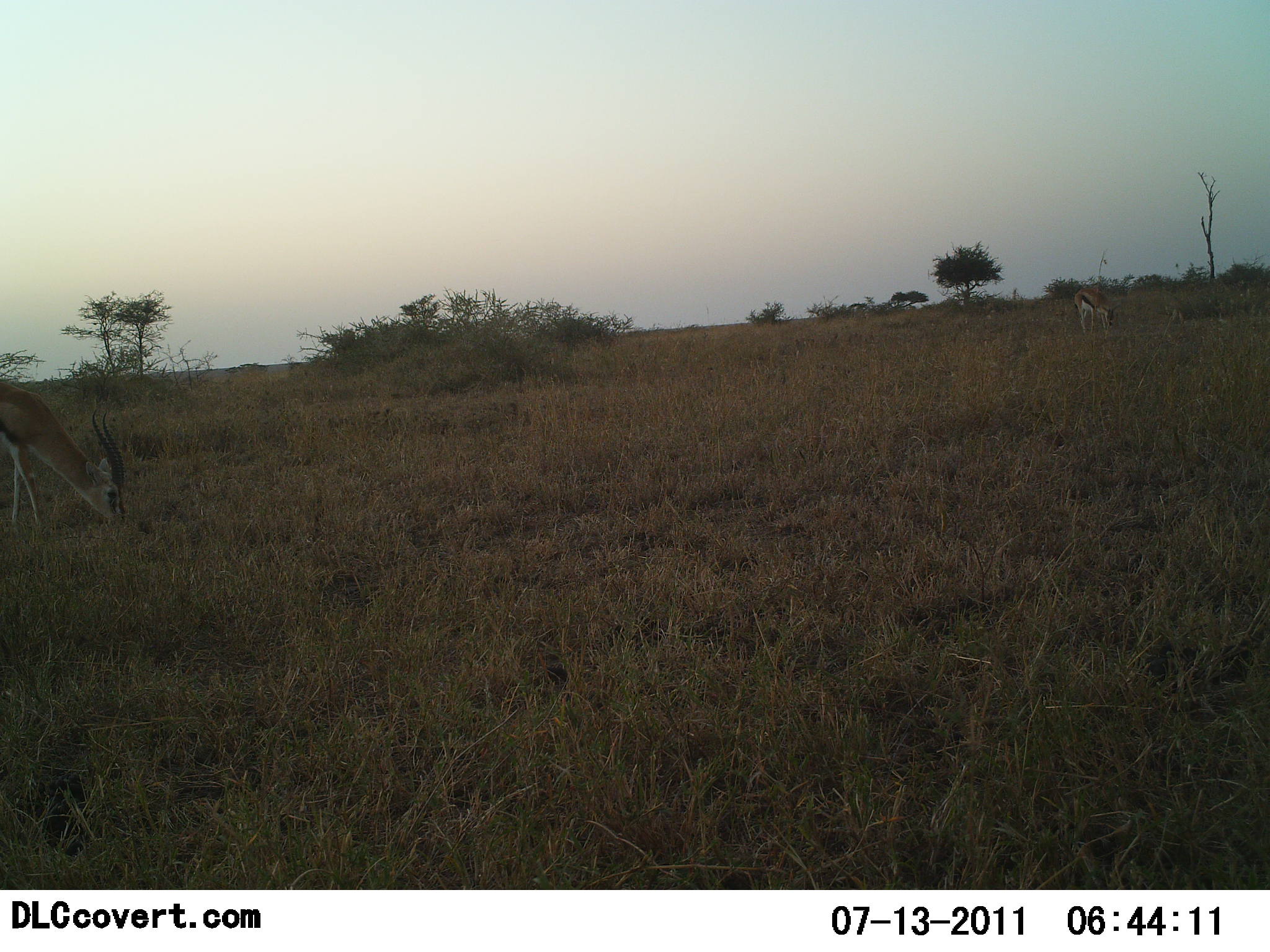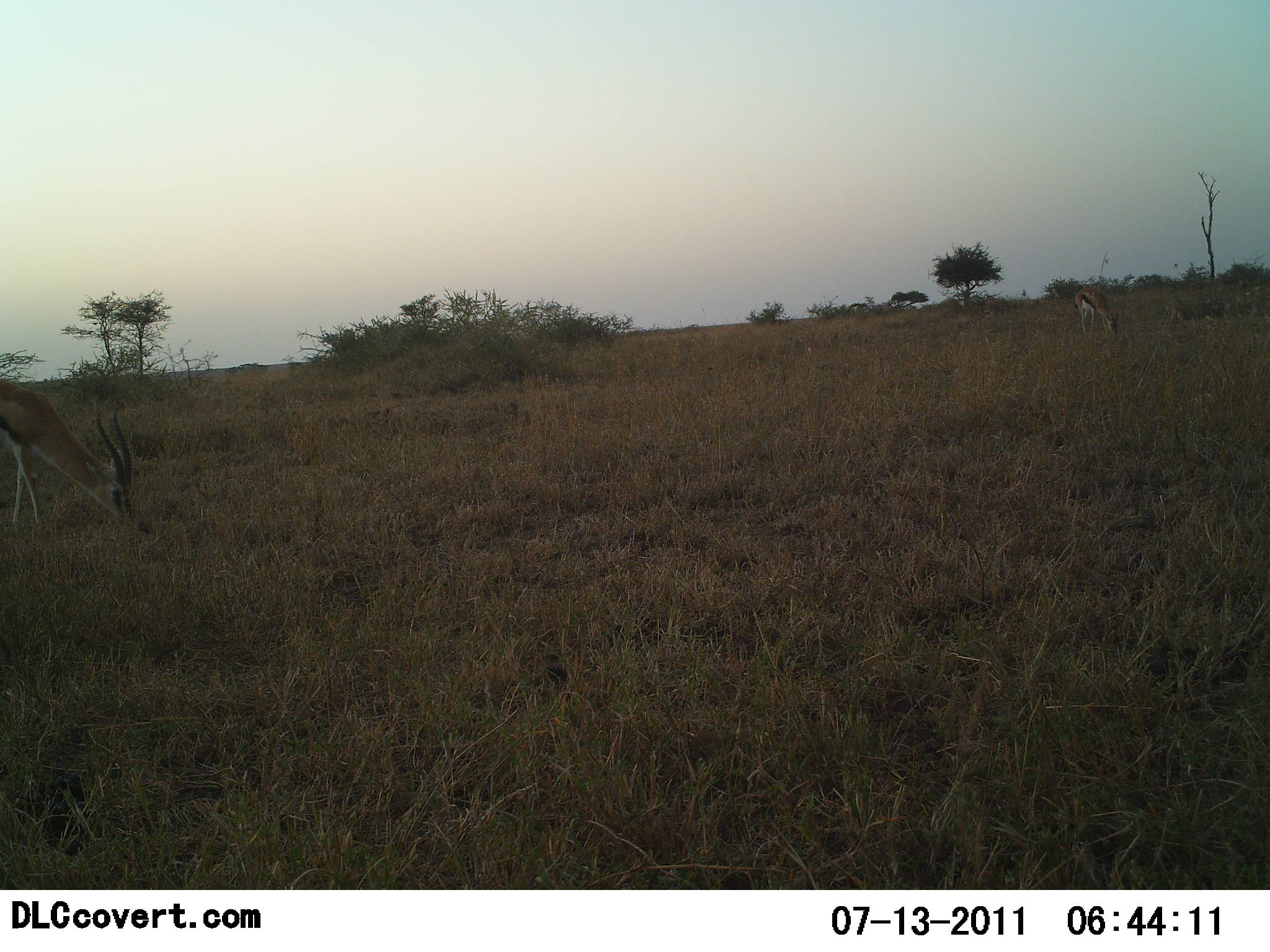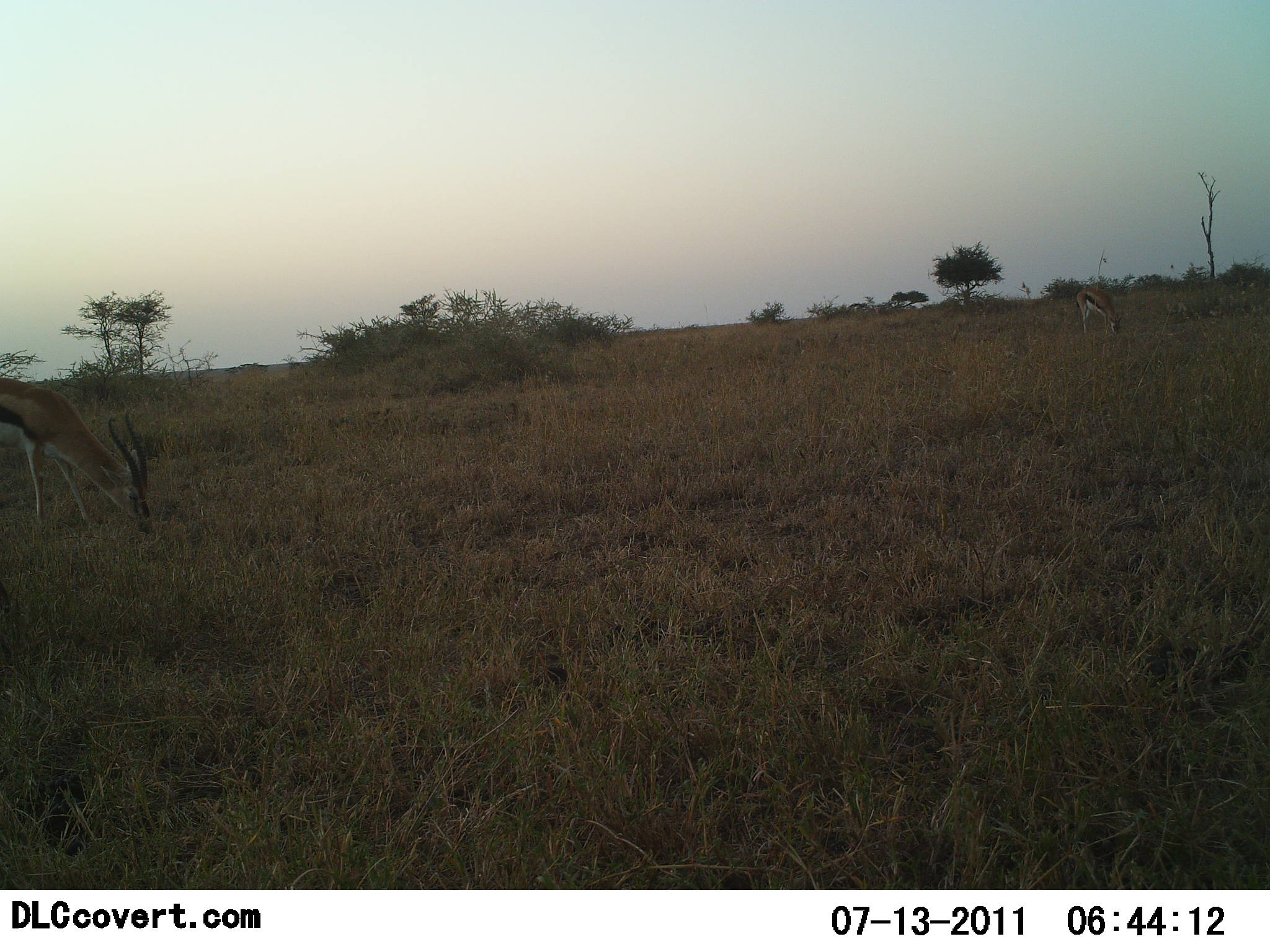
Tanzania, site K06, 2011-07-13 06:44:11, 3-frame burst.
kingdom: Animalia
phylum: Chordata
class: Mammalia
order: Artiodactyla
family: Bovidae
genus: Eudorcas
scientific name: Eudorcas thomsonii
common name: thomson's gazelle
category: gazellethomsons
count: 2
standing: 18%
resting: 0%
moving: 0%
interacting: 0%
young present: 0%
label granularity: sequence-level